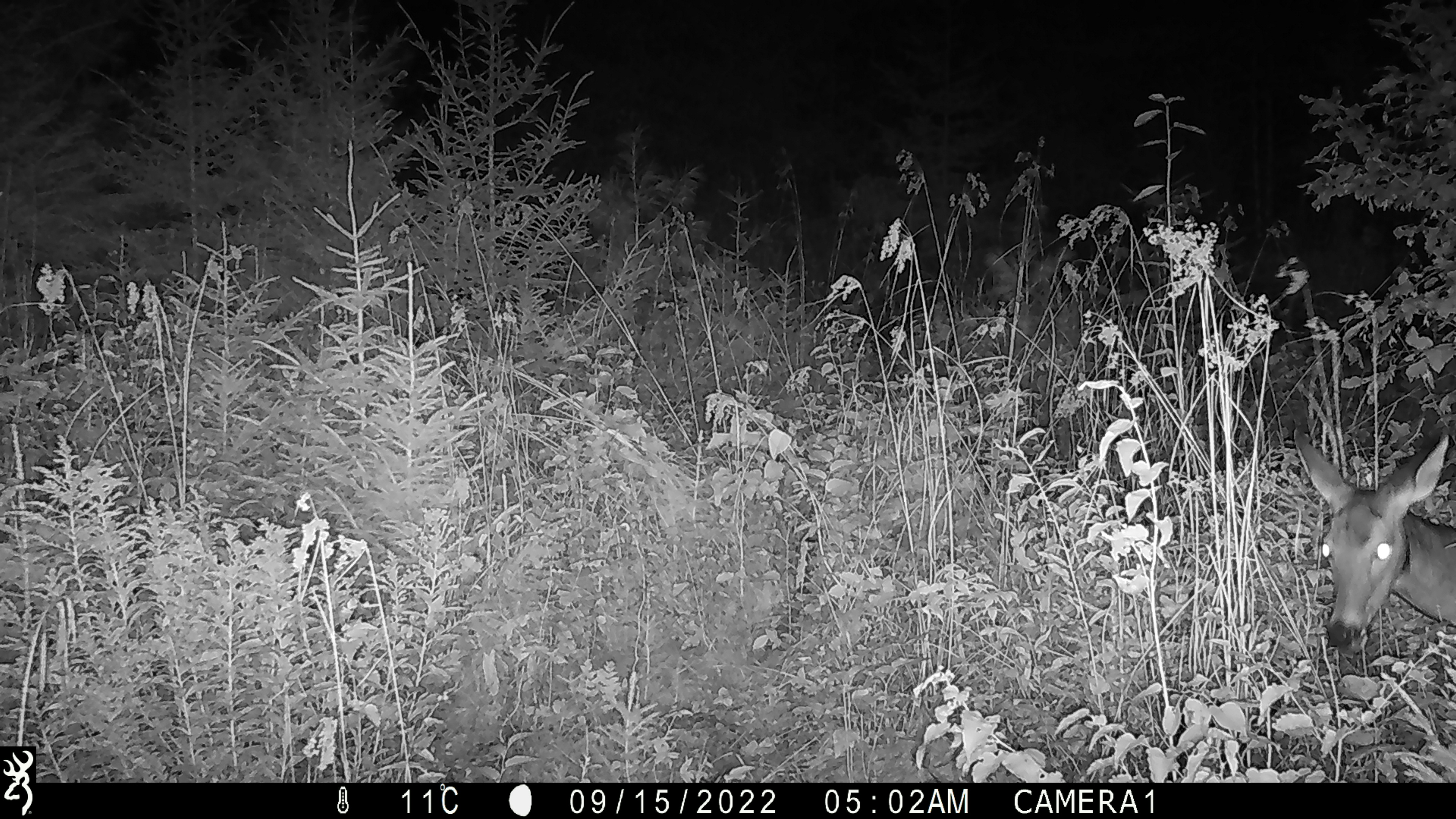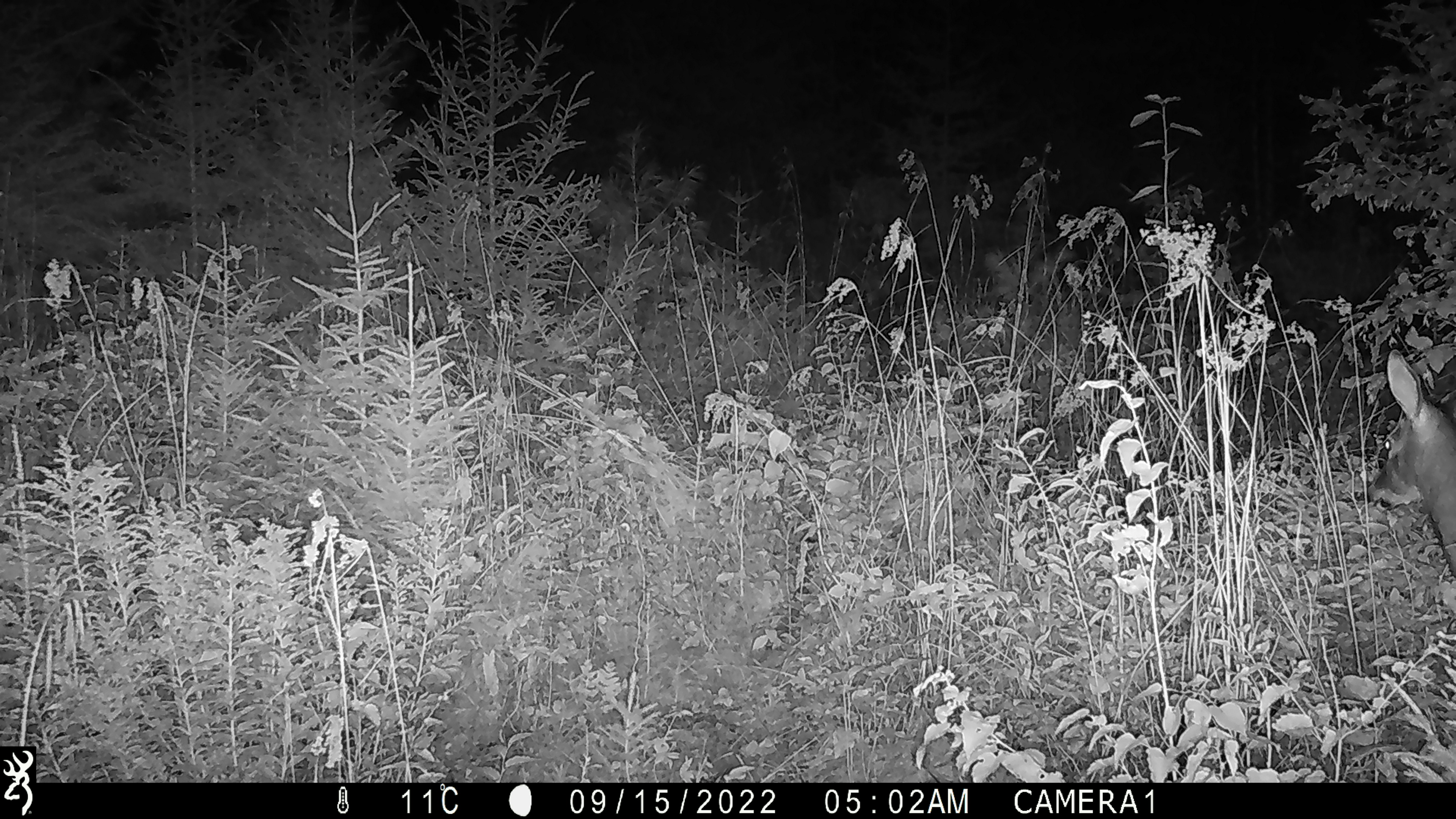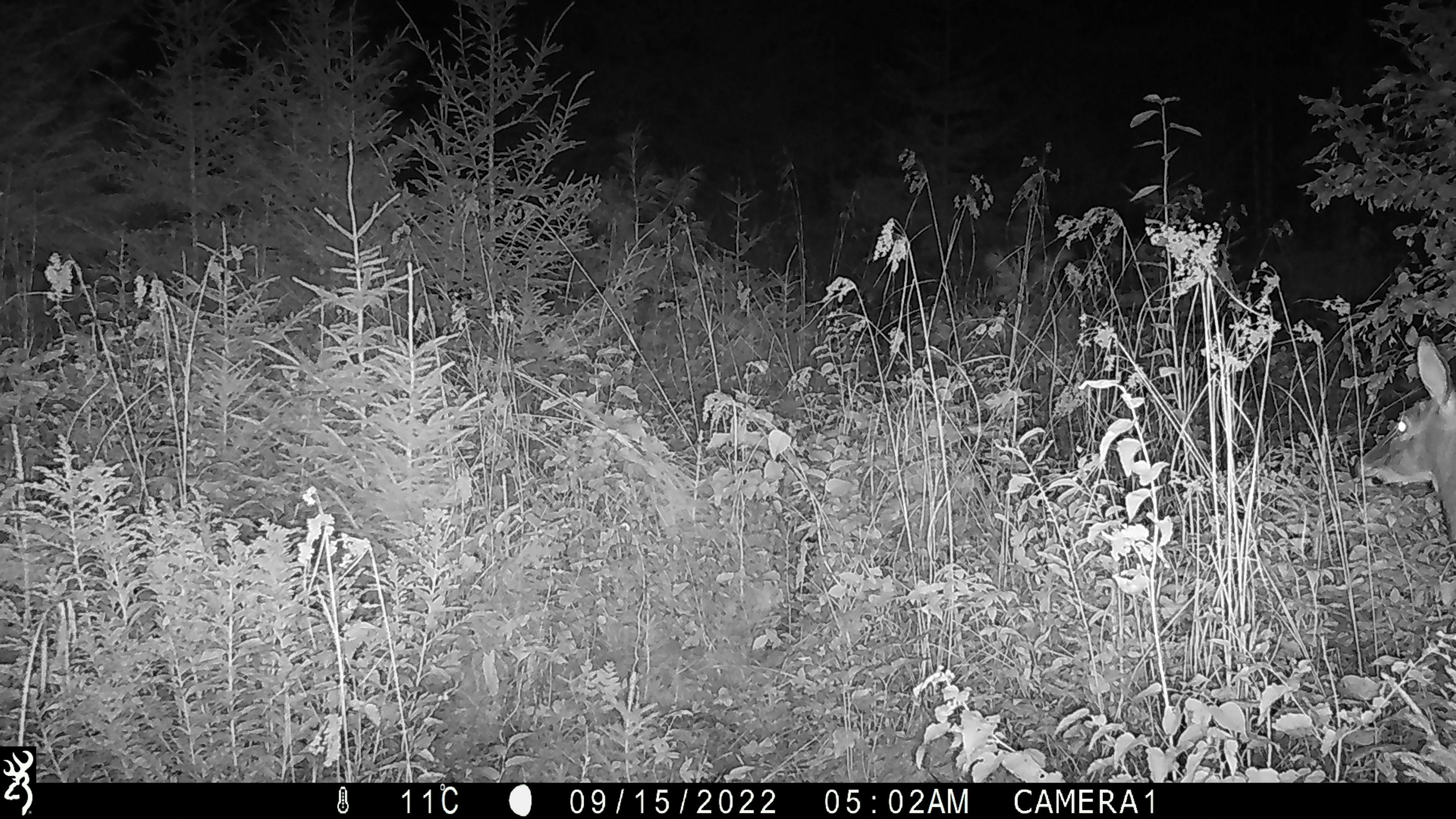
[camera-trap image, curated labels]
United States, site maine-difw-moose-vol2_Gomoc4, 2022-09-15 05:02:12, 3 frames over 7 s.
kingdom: Animalia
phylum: Chordata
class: Mammalia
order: Artiodactyla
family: Cervidae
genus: Odocoileus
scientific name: Odocoileus virginianus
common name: white-tailed deer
White-tailed deer (Odocoileus virginianus).